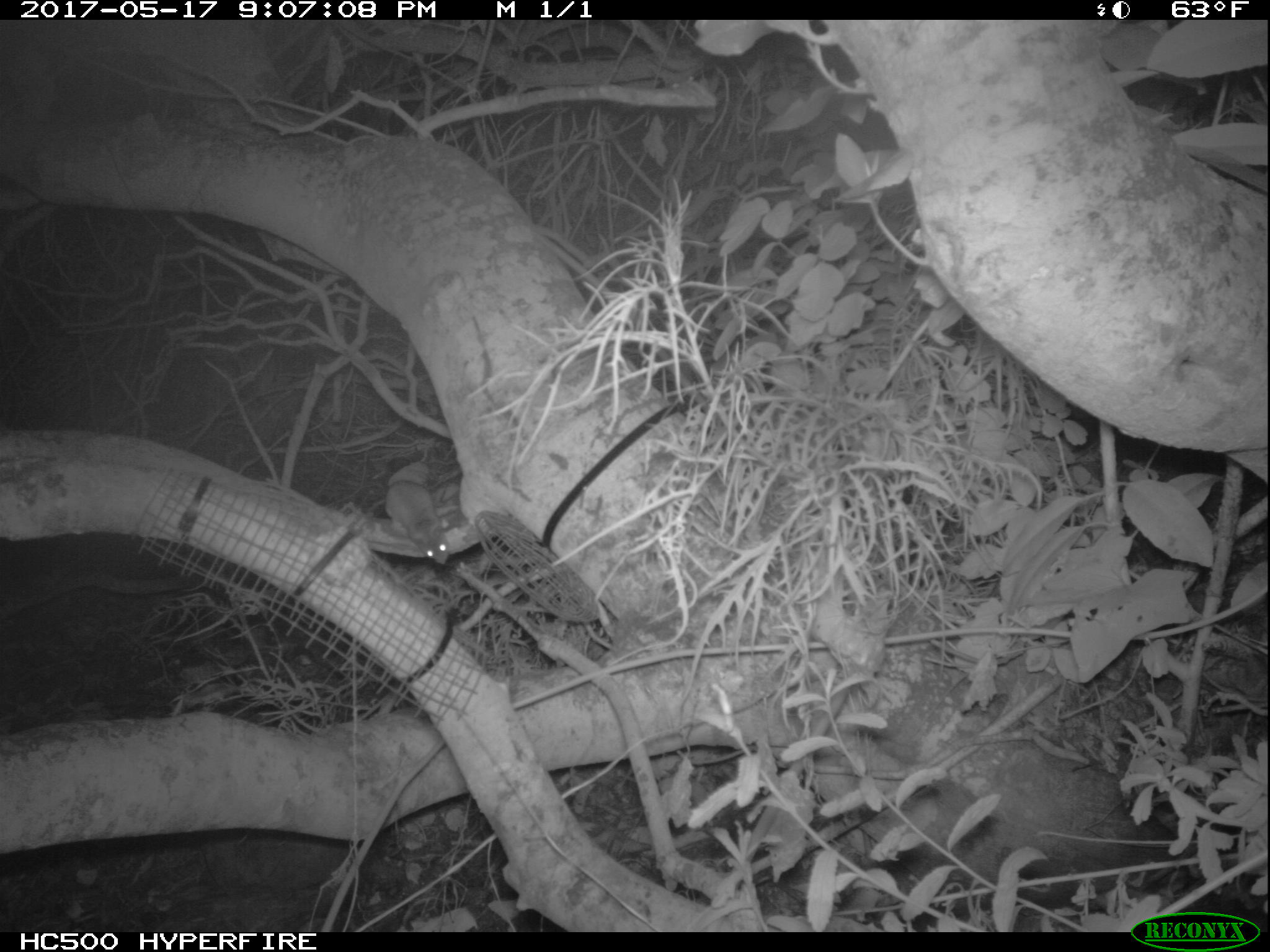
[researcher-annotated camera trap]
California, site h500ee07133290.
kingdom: Animalia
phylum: Chordata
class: Mammalia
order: Rodentia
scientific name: Rodentia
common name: rodent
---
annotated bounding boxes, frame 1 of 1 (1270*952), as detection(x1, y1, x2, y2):
rodent: detection(384, 449, 447, 567)